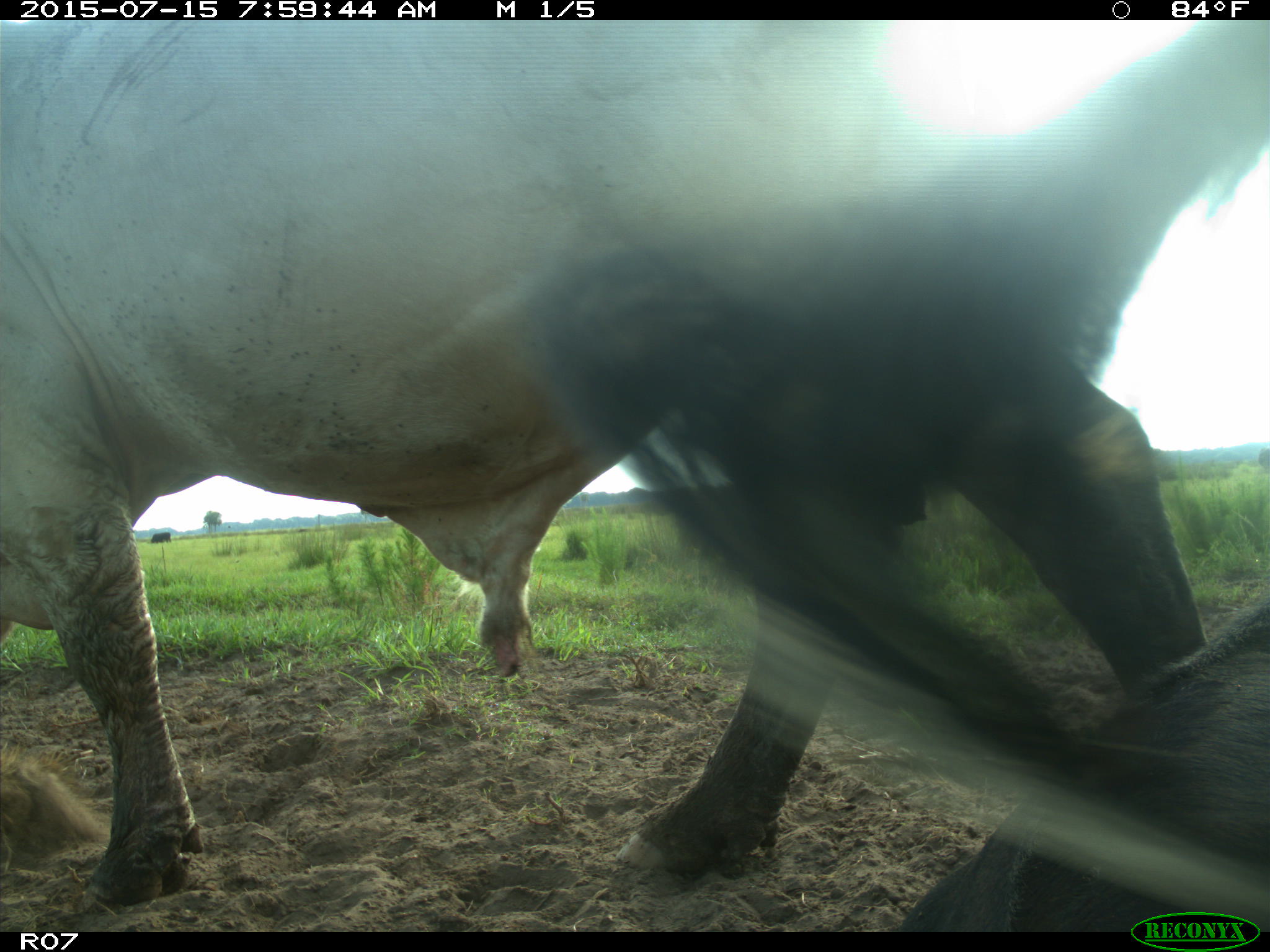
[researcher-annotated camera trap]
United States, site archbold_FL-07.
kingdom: Animalia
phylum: Chordata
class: Mammalia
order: Artiodactyla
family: Bovidae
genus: Bos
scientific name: Bos taurus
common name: domestic cow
Bos taurus (domestic cow).